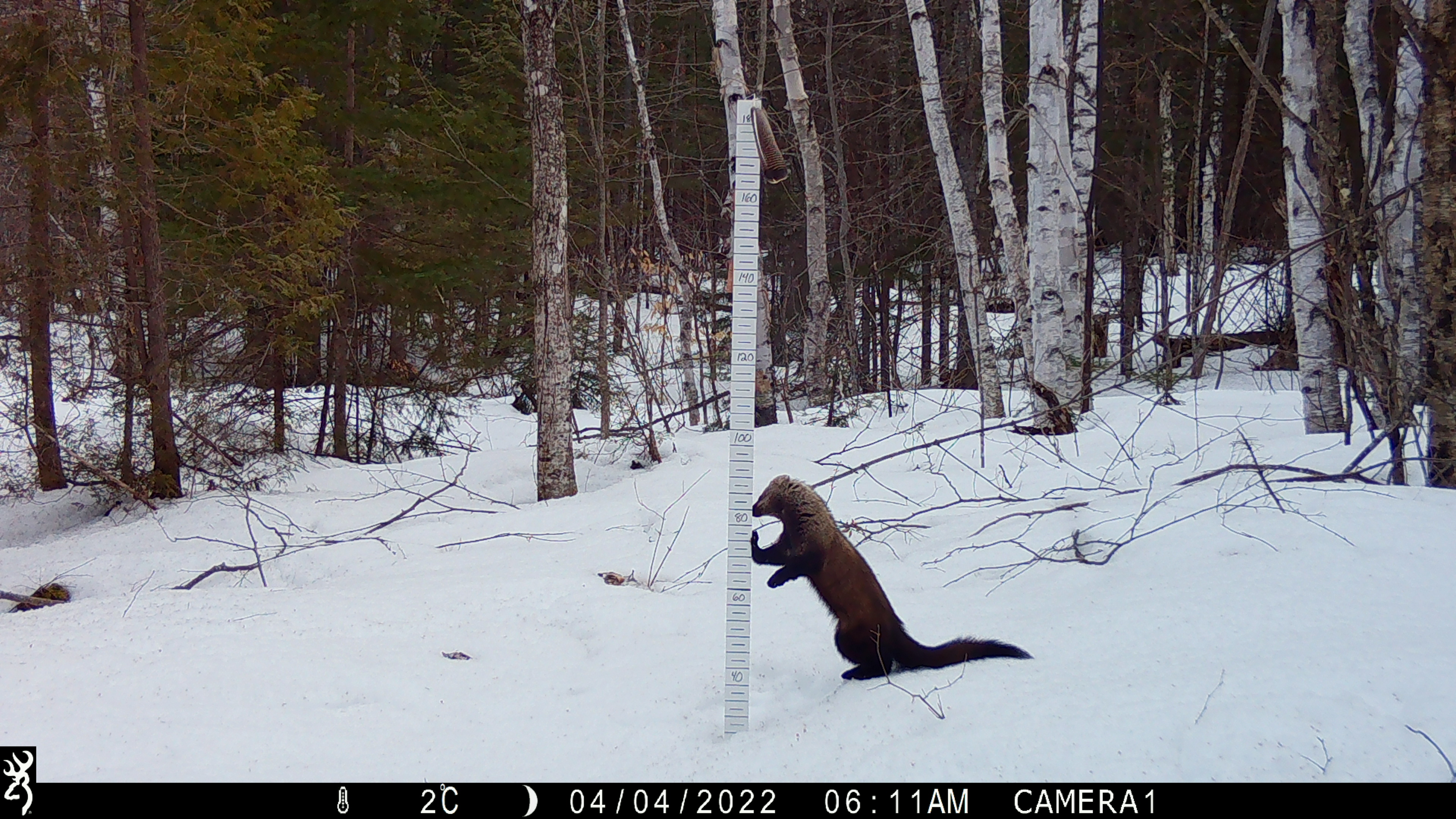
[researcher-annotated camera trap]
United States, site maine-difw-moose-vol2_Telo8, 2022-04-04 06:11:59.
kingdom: Animalia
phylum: Chordata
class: Mammalia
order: Carnivora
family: Mustelidae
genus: Pekania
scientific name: Pekania pennanti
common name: fisher